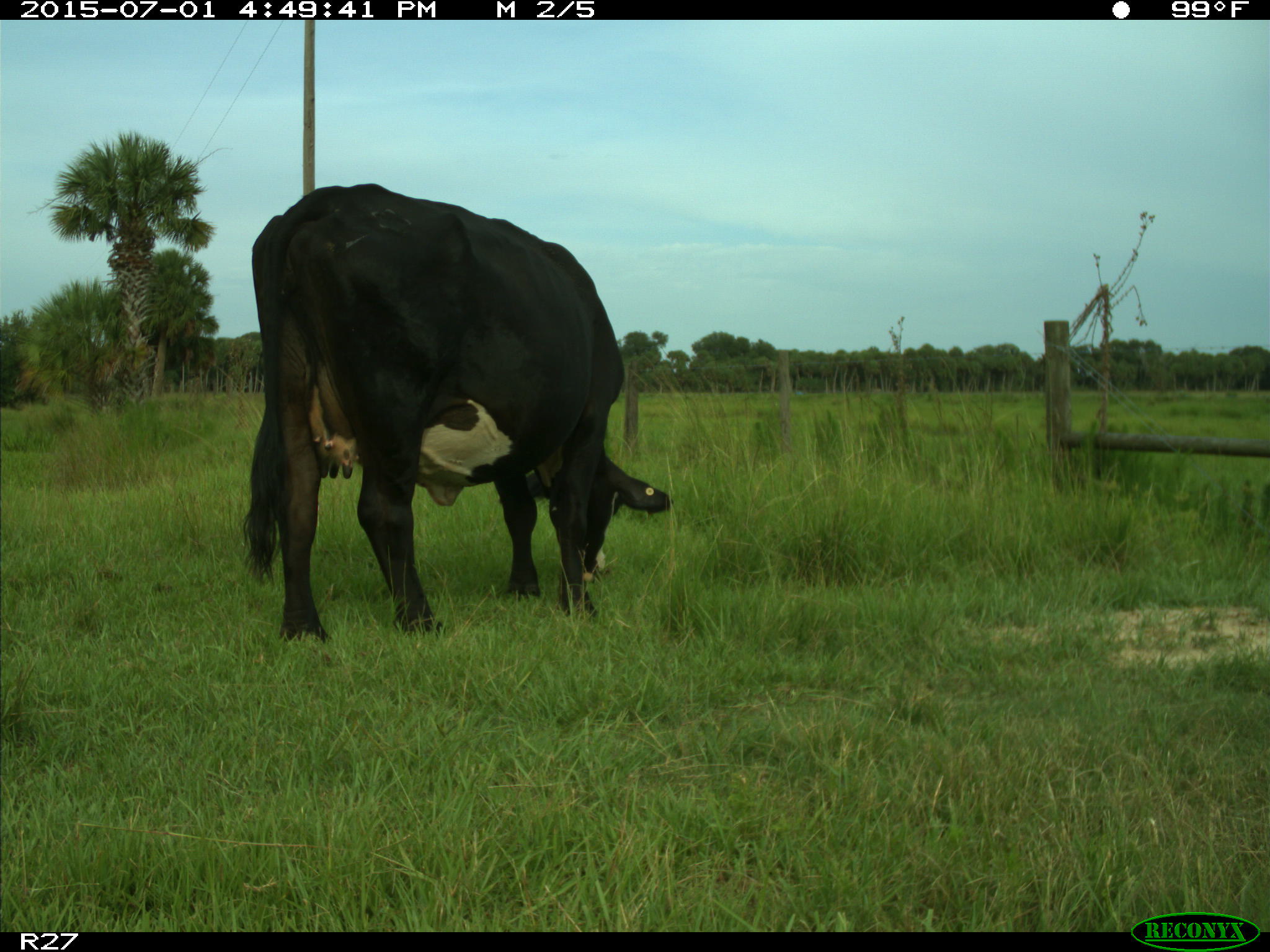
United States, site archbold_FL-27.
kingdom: Animalia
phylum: Chordata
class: Mammalia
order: Artiodactyla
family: Bovidae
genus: Bos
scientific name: Bos taurus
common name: domestic cow